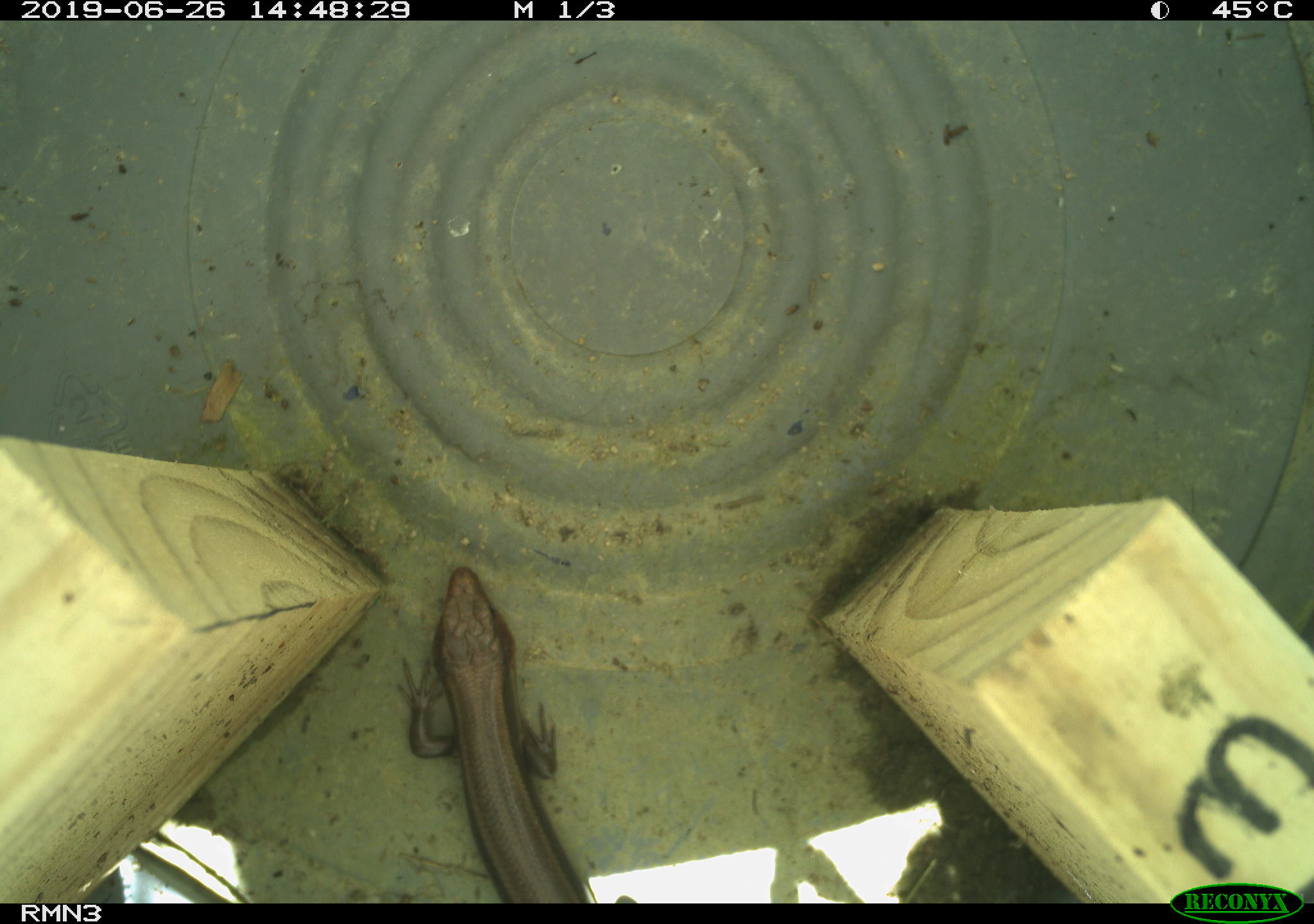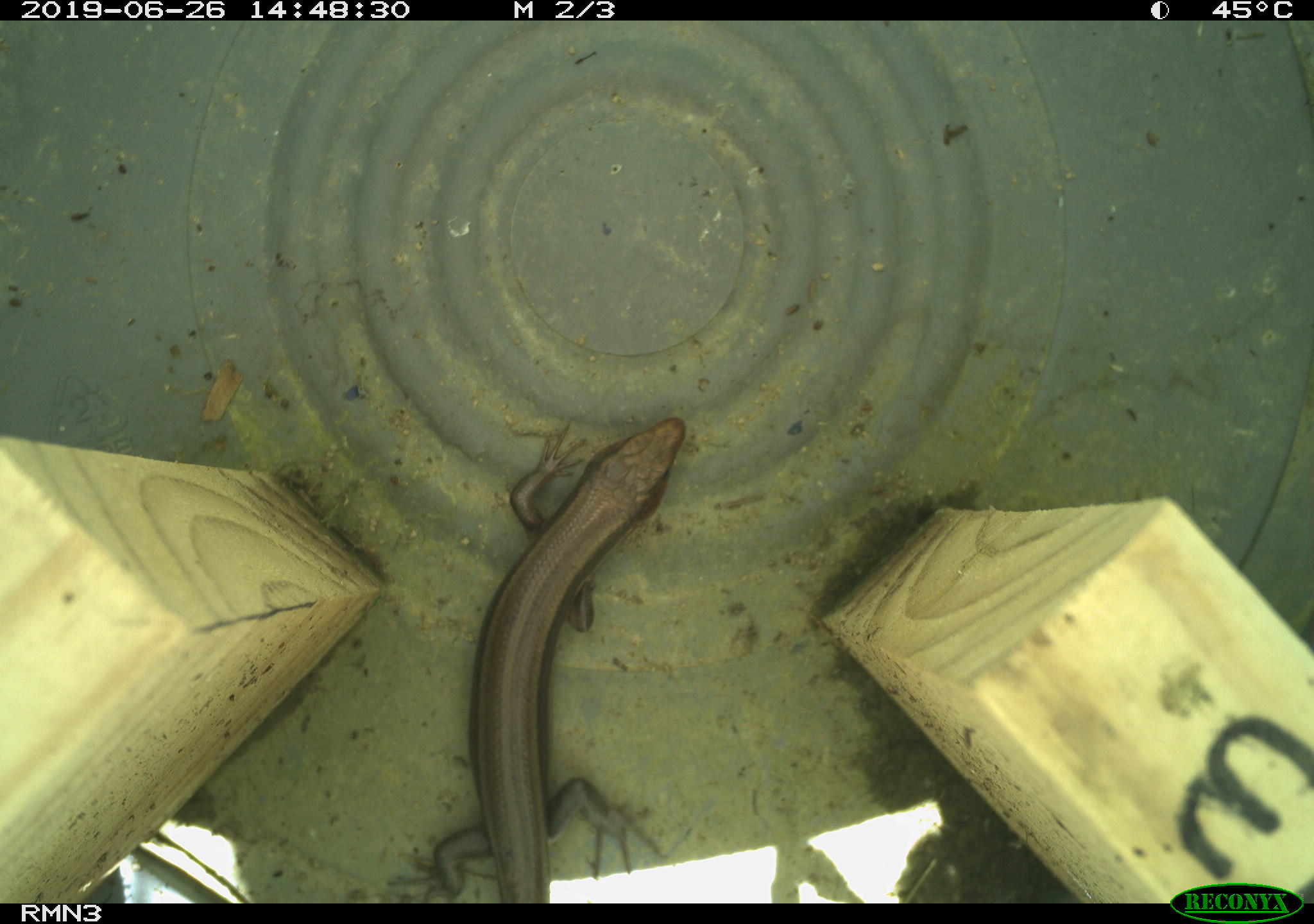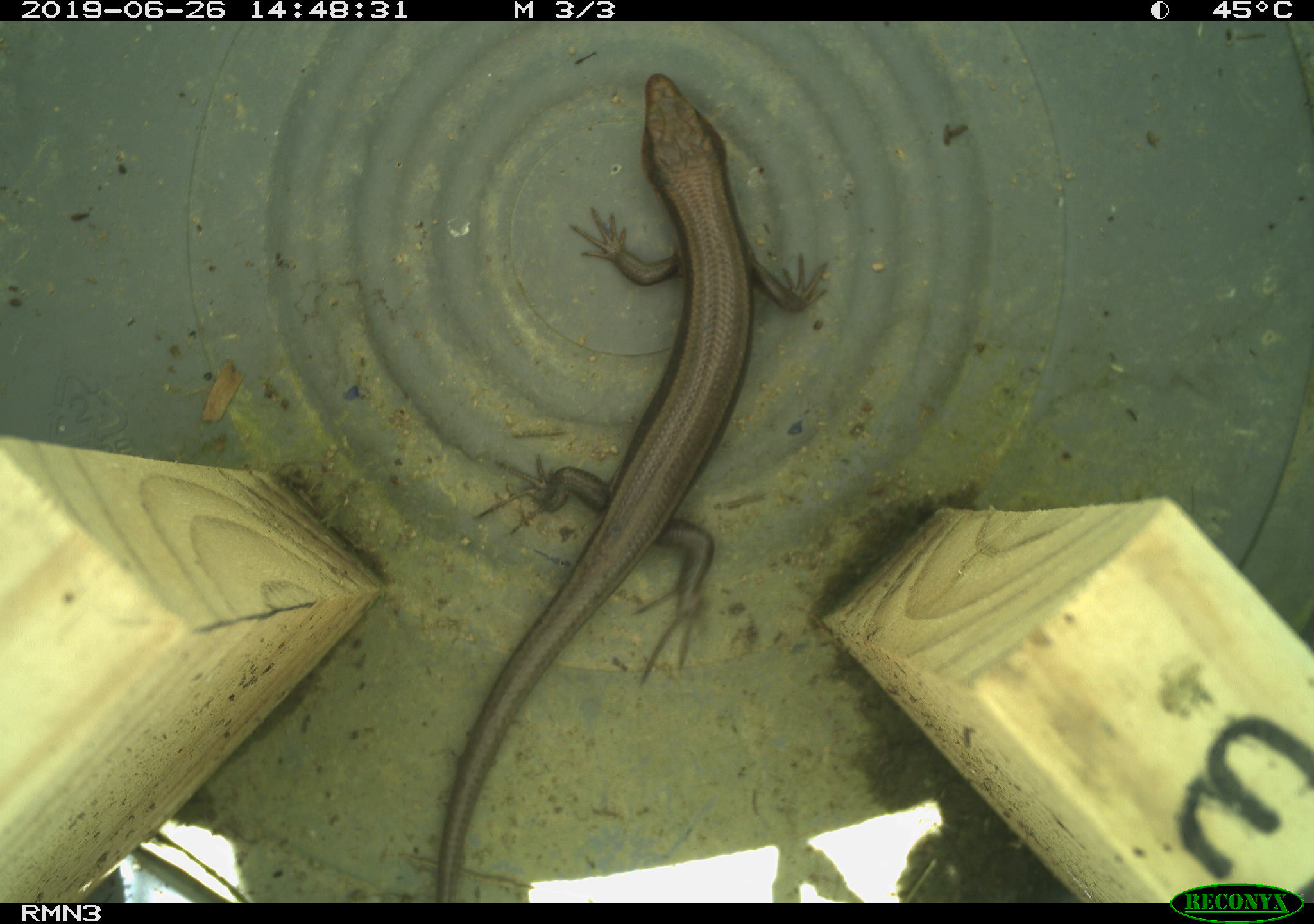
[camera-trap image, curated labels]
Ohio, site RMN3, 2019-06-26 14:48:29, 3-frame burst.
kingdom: Animalia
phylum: Chordata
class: Reptilia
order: Squamata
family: Scincidae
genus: Plestiodon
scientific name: Plestiodon fasciatus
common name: common five-lined skink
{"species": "common five-lined skink (Plestiodon fasciatus)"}